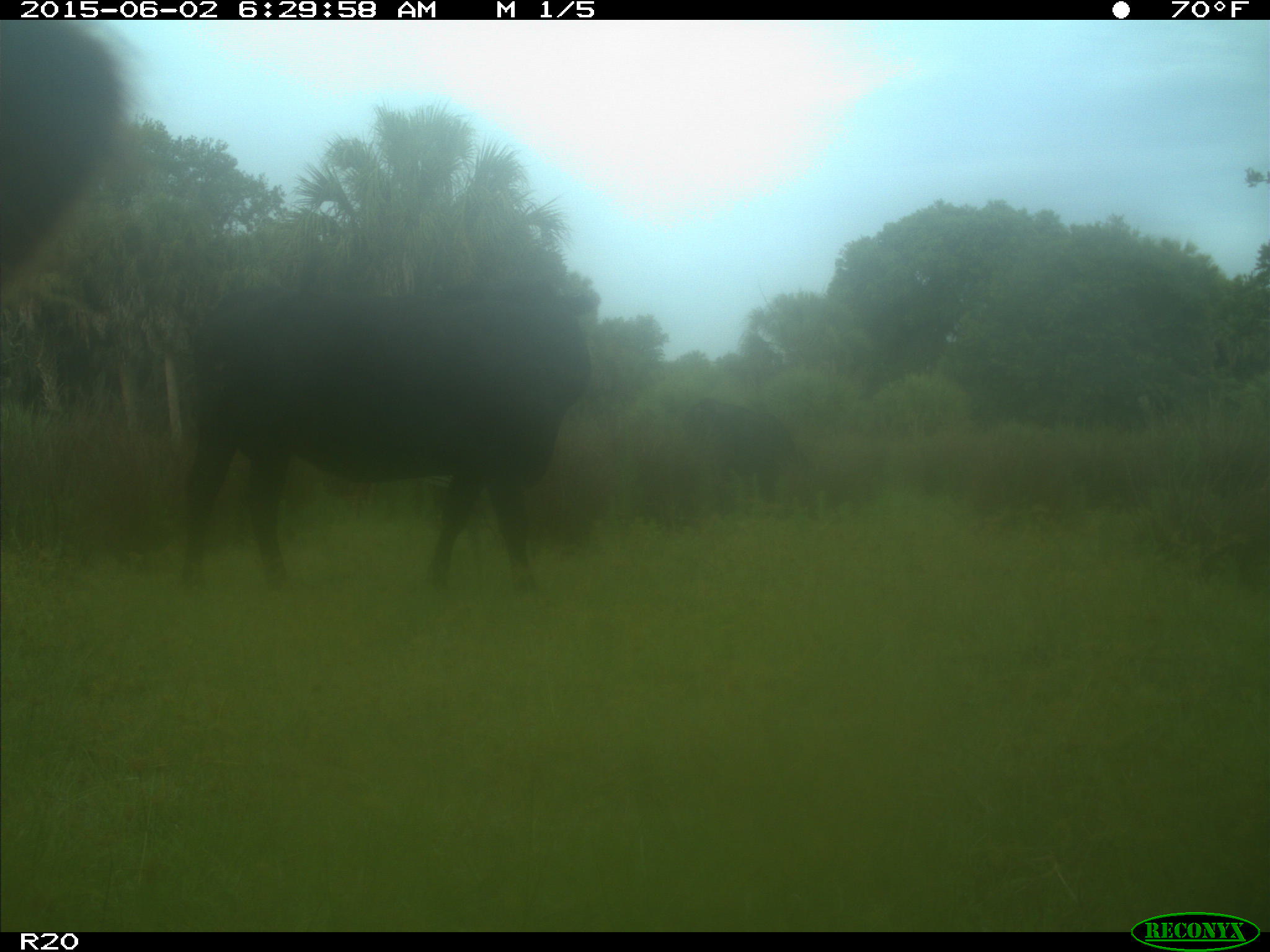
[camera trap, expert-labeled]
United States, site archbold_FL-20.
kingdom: Animalia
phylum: Chordata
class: Mammalia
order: Artiodactyla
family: Bovidae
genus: Bos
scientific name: Bos taurus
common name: domestic cow